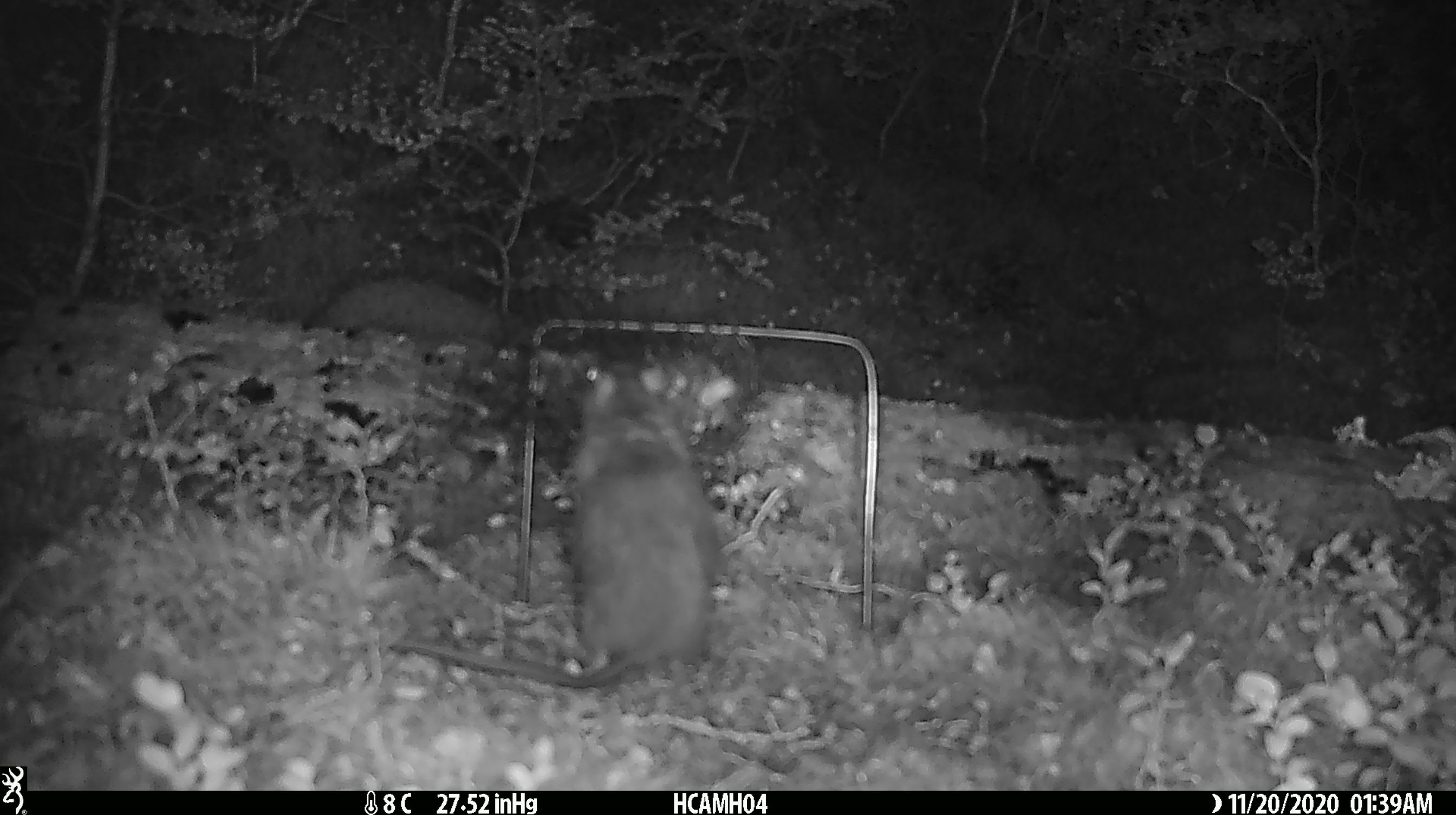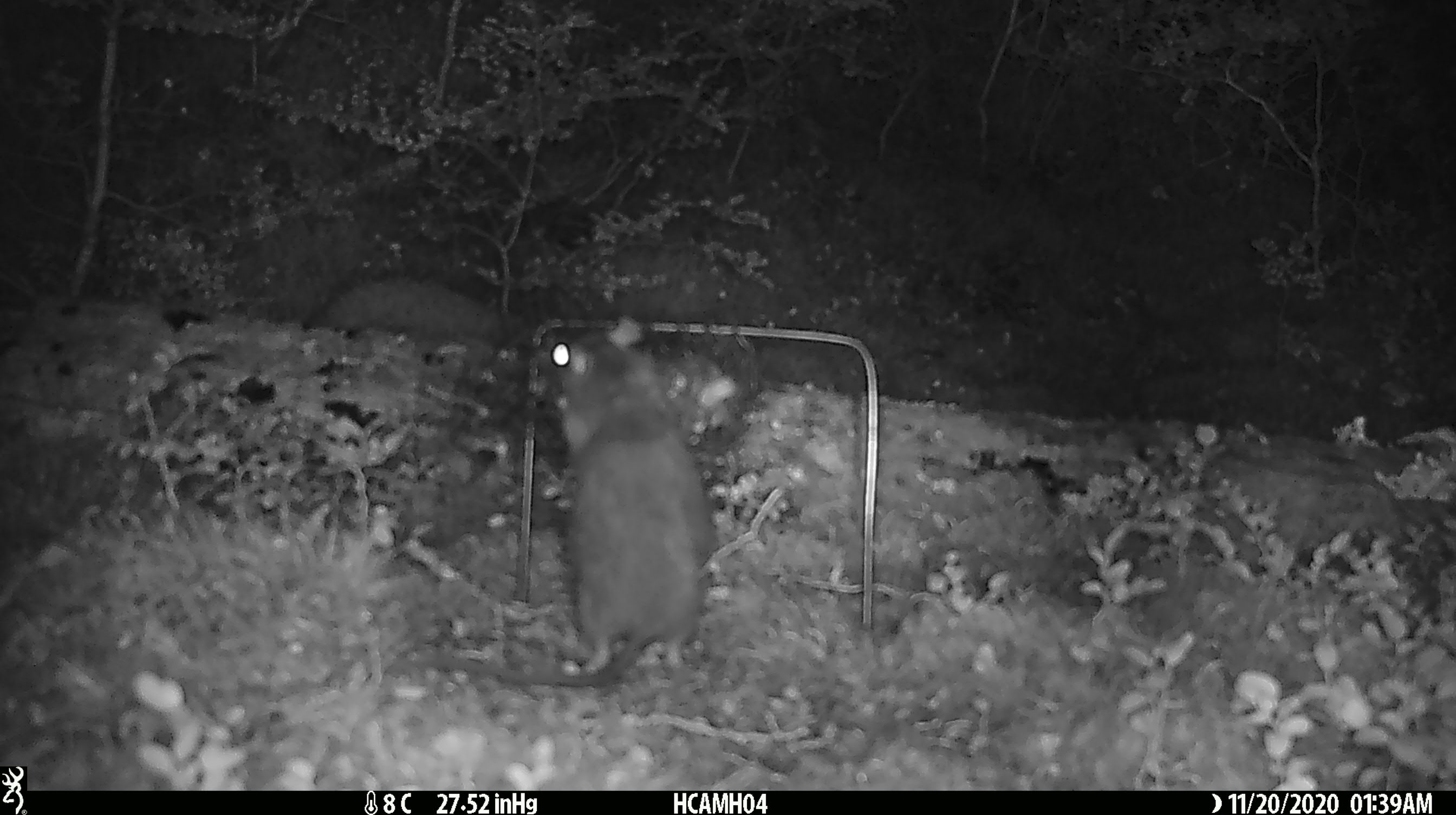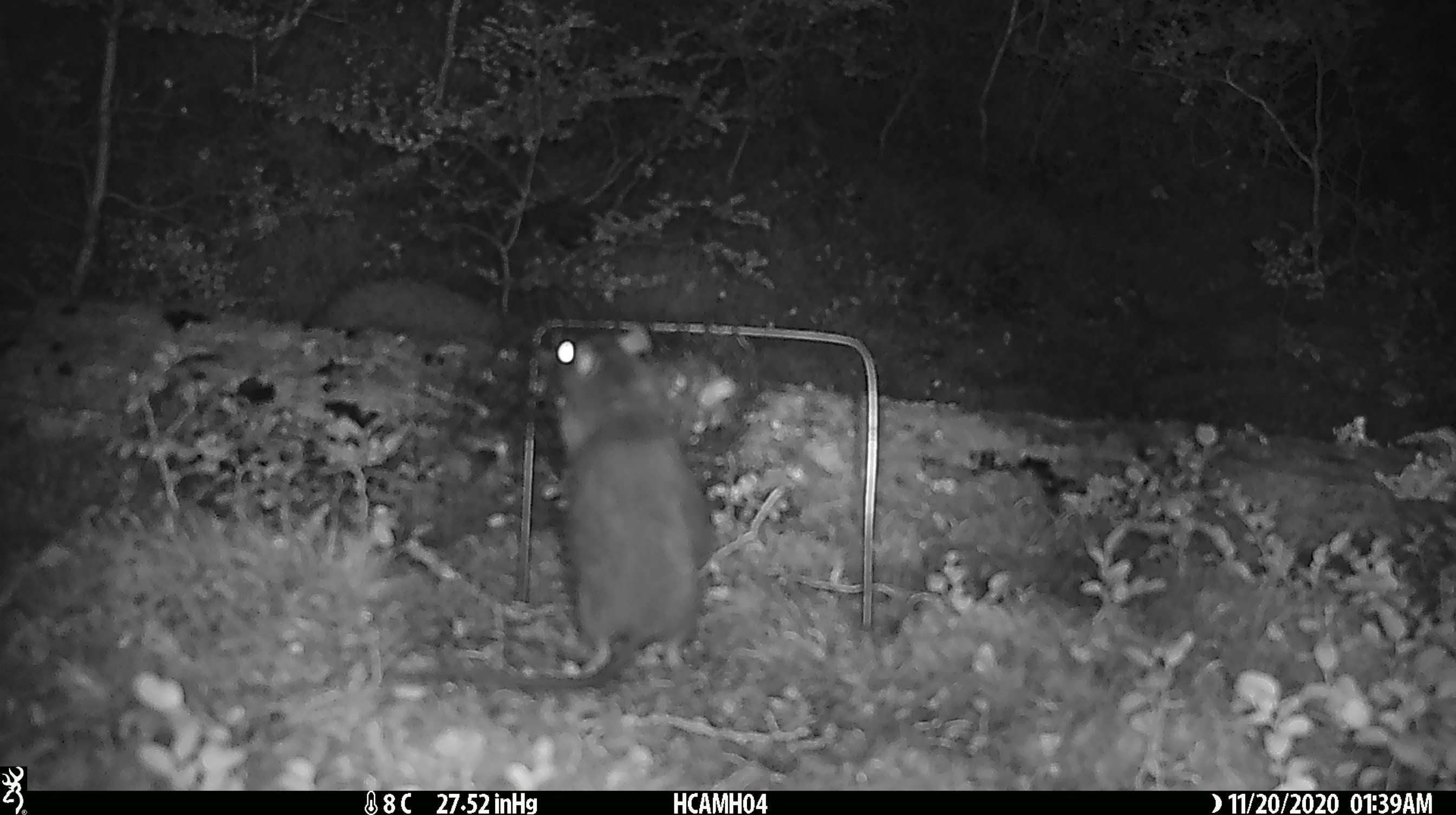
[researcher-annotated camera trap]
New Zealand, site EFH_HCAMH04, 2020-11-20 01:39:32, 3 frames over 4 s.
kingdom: Animalia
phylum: Chordata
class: Mammalia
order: Rodentia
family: Muridae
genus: Rattus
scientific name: Rattus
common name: rat